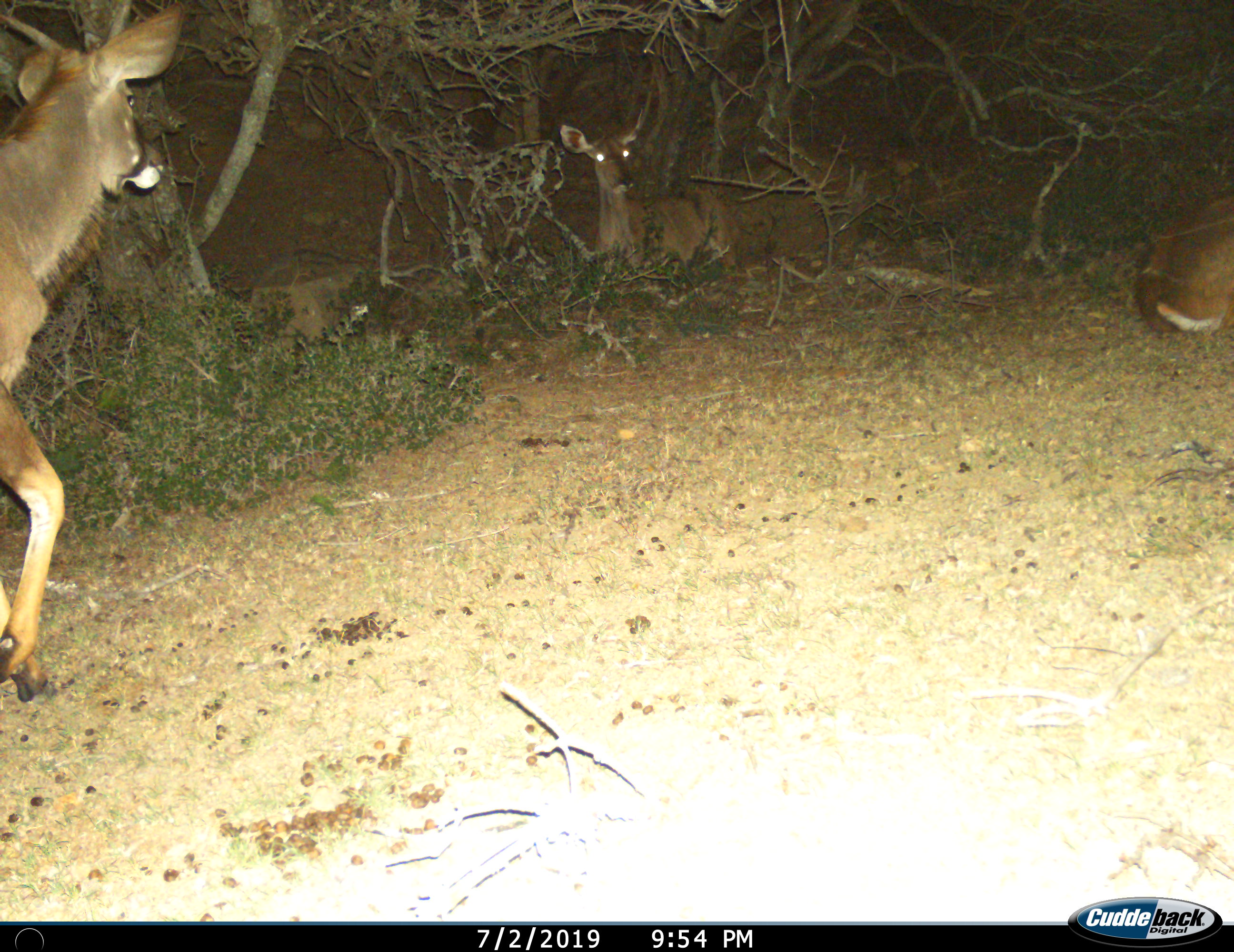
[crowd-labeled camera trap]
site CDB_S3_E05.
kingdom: Animalia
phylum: Chordata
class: Mammalia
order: Artiodactyla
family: Bovidae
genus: Tragelaphus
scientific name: Tragelaphus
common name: kudu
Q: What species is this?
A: Kudu (Tragelaphus).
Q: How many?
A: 3.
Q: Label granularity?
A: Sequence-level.